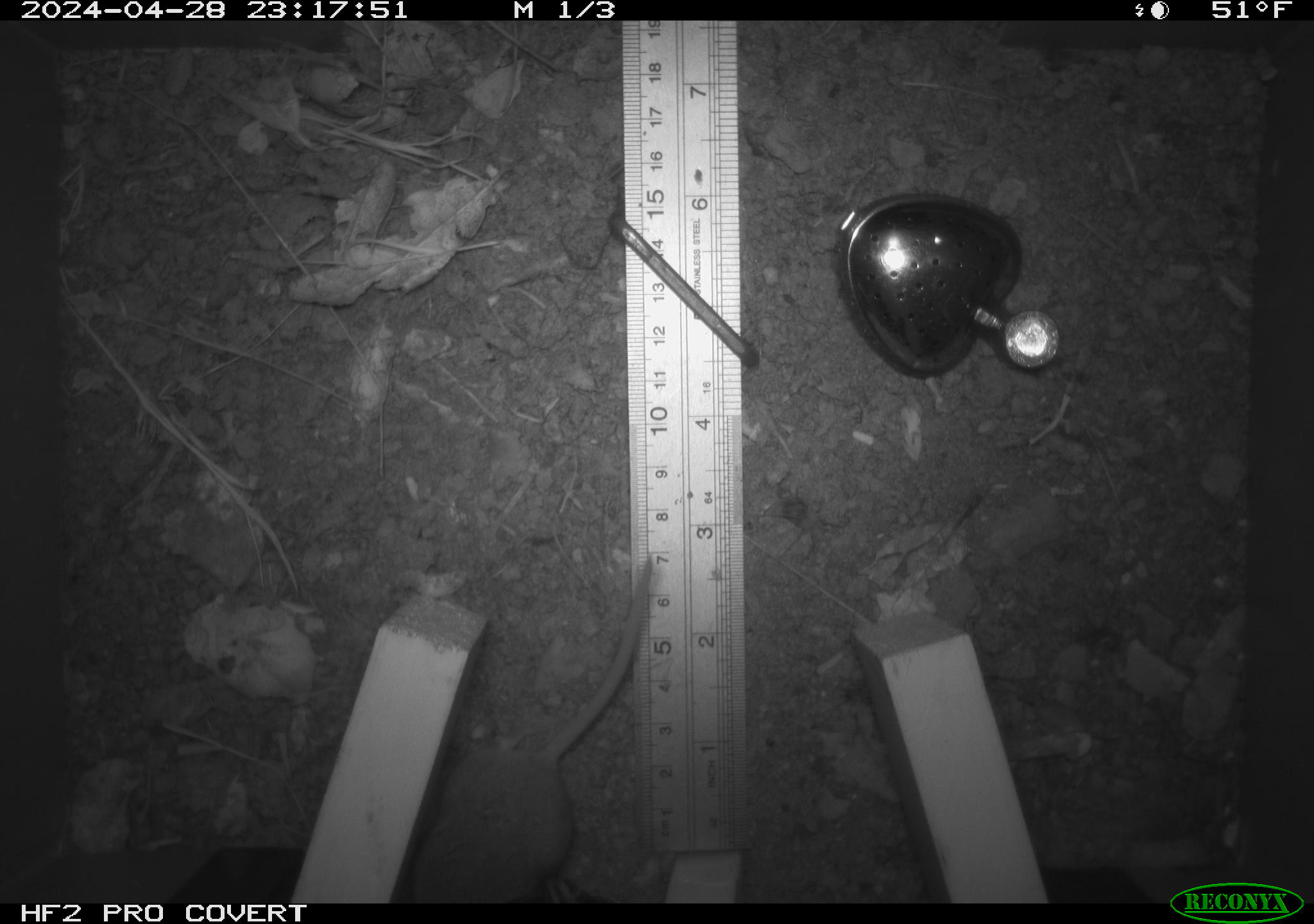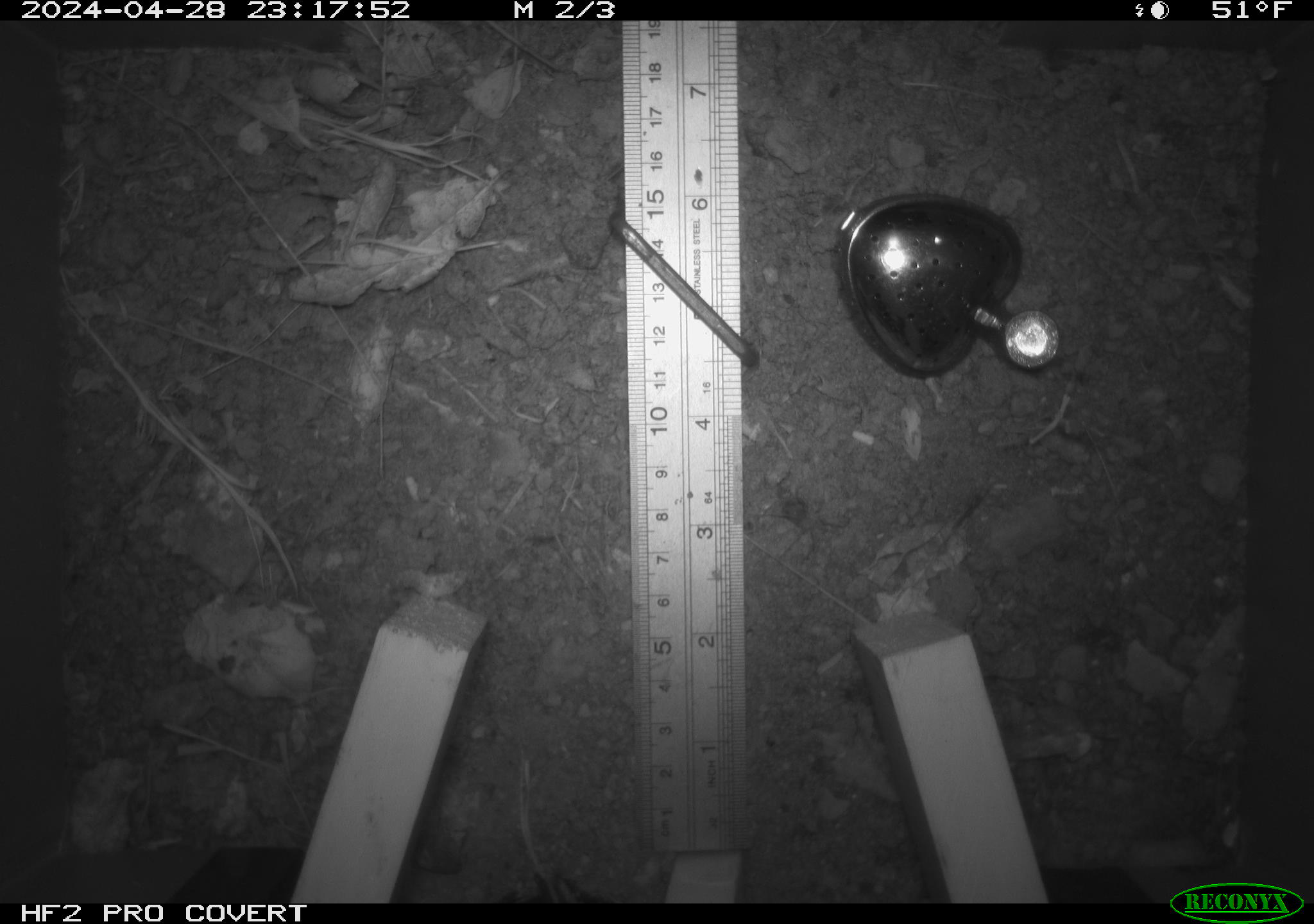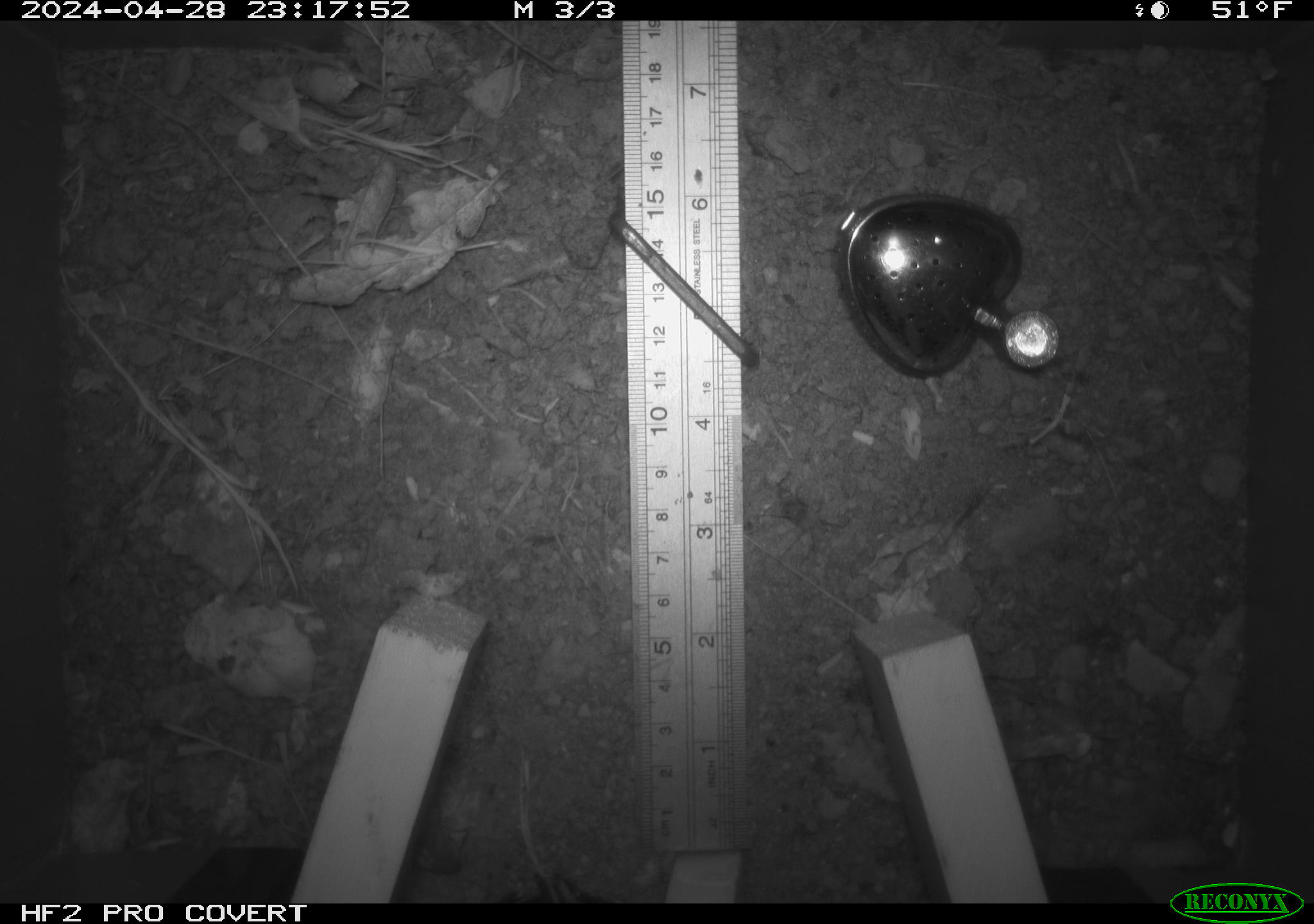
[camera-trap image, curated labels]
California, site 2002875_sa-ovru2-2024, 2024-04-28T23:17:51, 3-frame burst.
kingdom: Animalia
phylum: Chordata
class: Mammalia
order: Rodentia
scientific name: Rodentia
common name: rodent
Rodent (Rodentia).